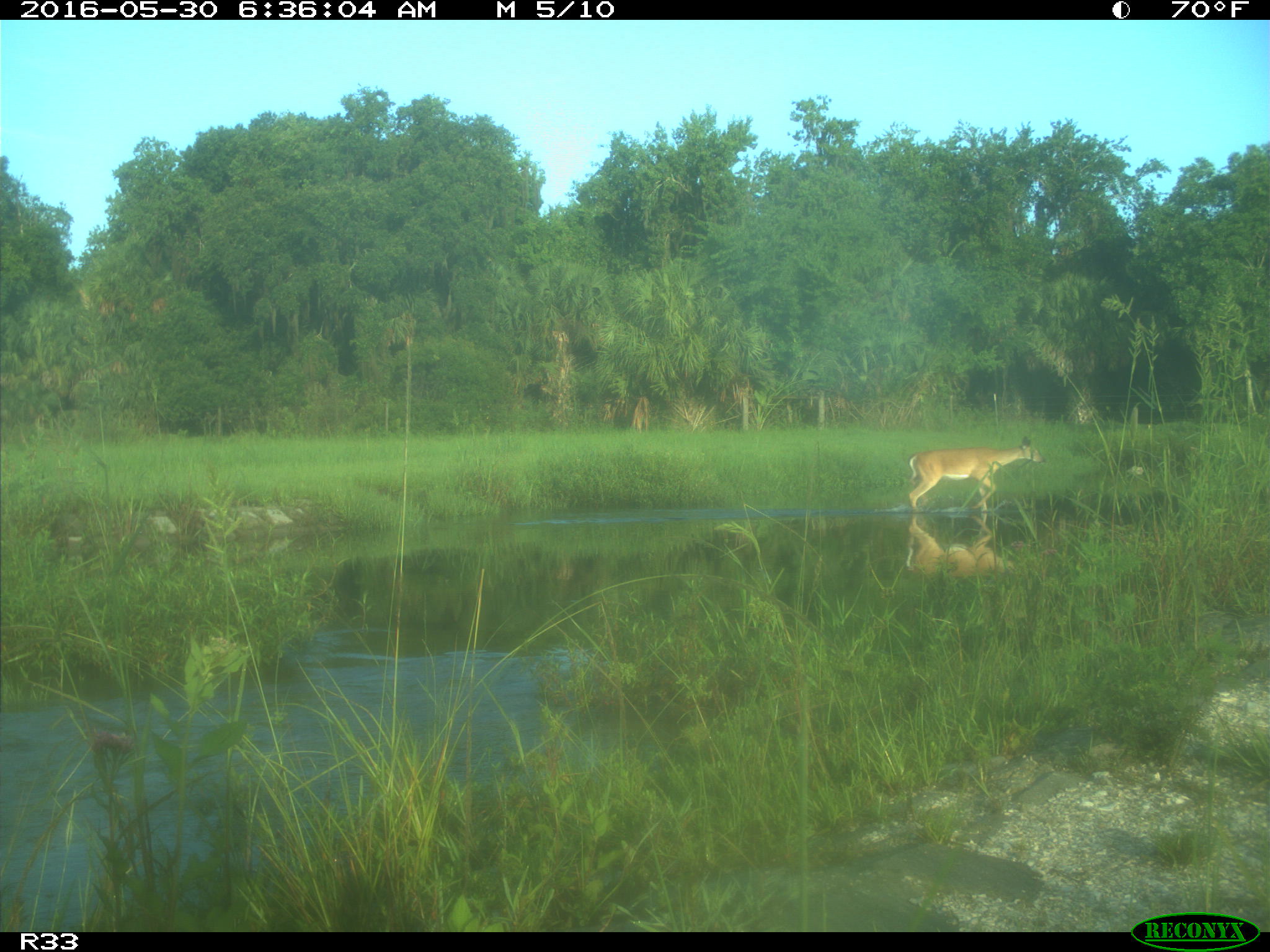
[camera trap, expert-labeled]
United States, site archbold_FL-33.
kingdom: Animalia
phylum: Chordata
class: Mammalia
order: Artiodactyla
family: Cervidae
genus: Odocoileus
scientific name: Odocoileus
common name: deer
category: unidentified deer